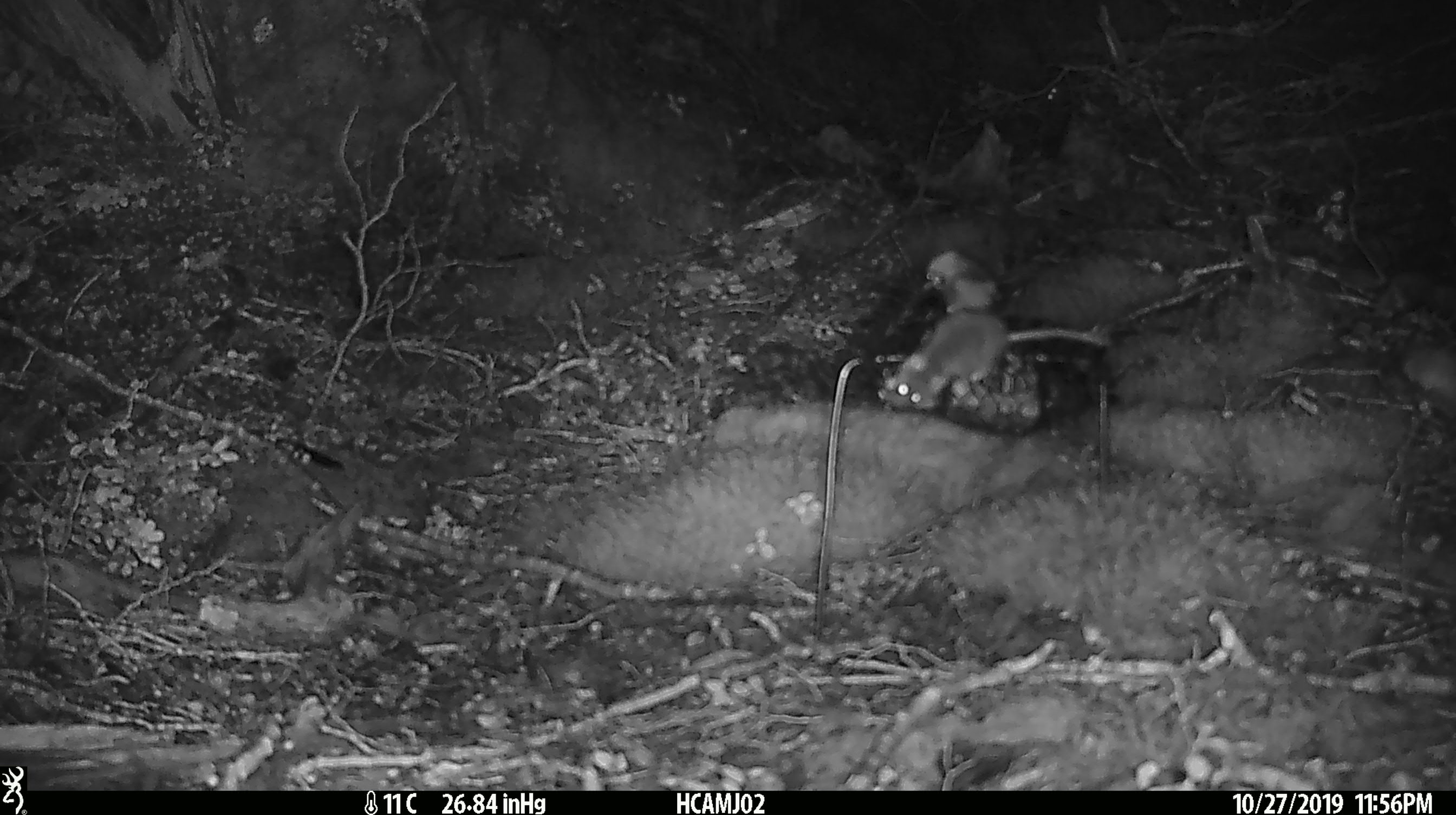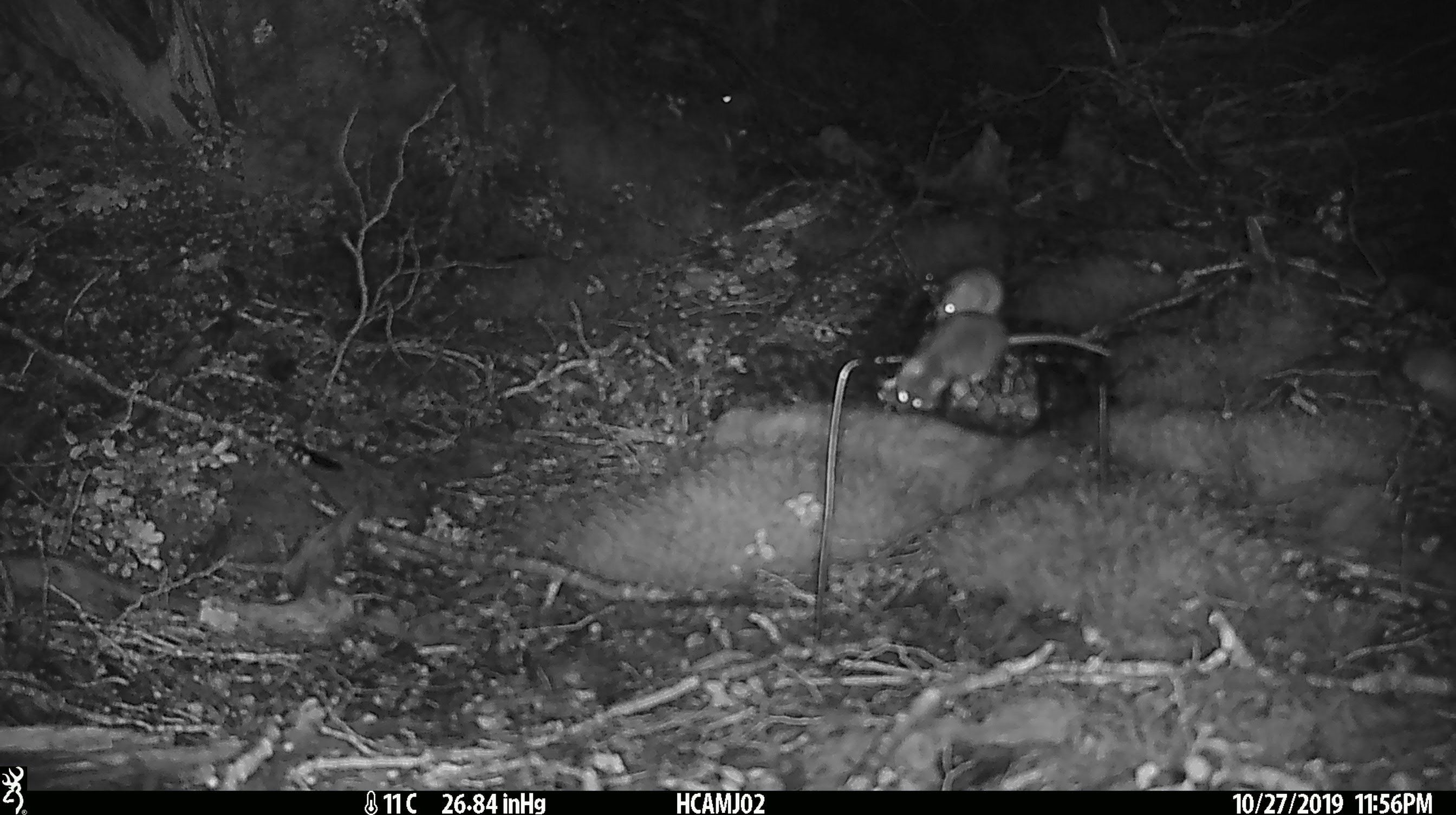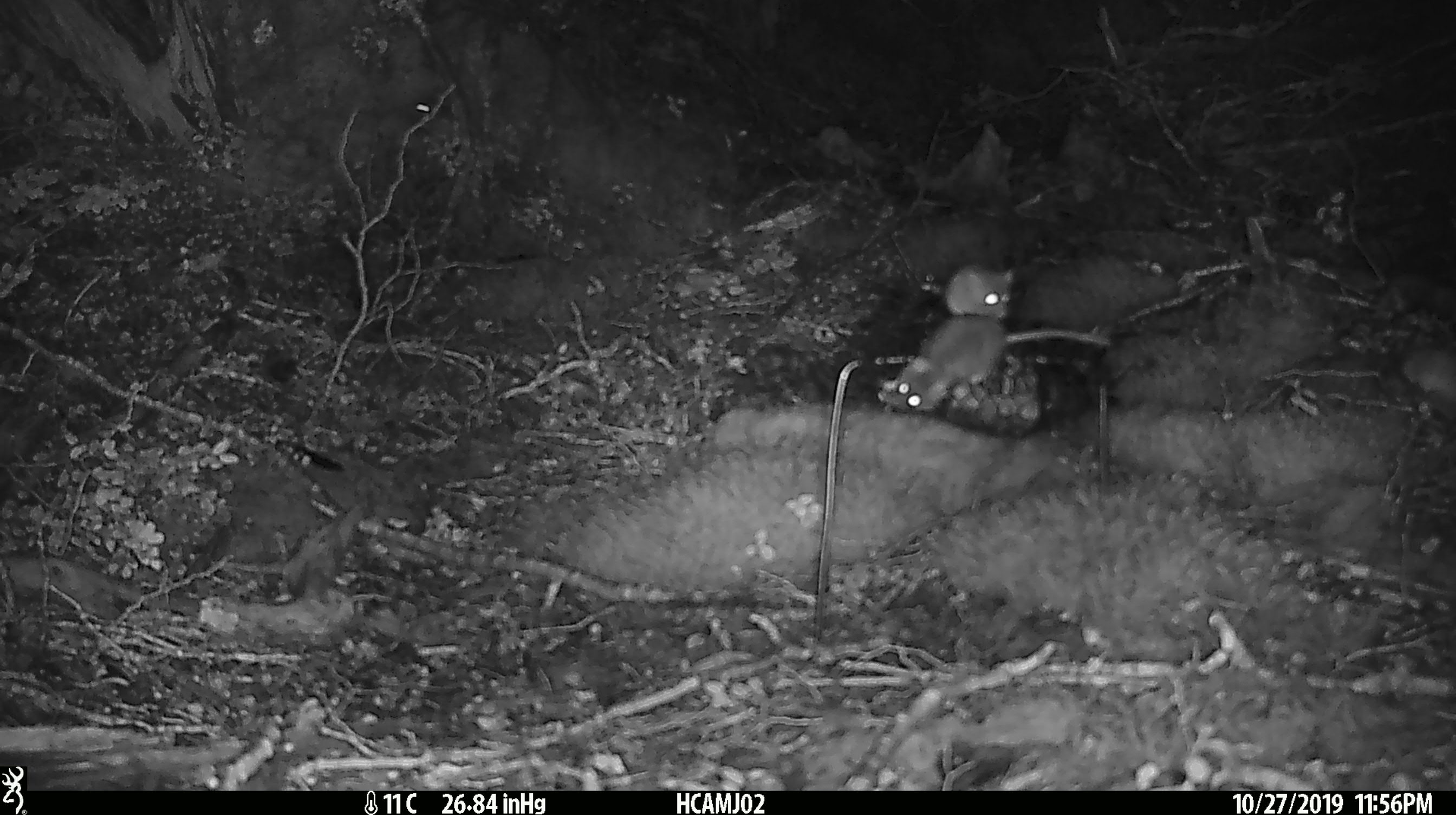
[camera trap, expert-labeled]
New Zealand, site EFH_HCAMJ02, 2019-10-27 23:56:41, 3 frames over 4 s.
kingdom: Animalia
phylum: Chordata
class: Mammalia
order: Rodentia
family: Muridae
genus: Mus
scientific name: Mus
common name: mouse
Mouse (Mus).